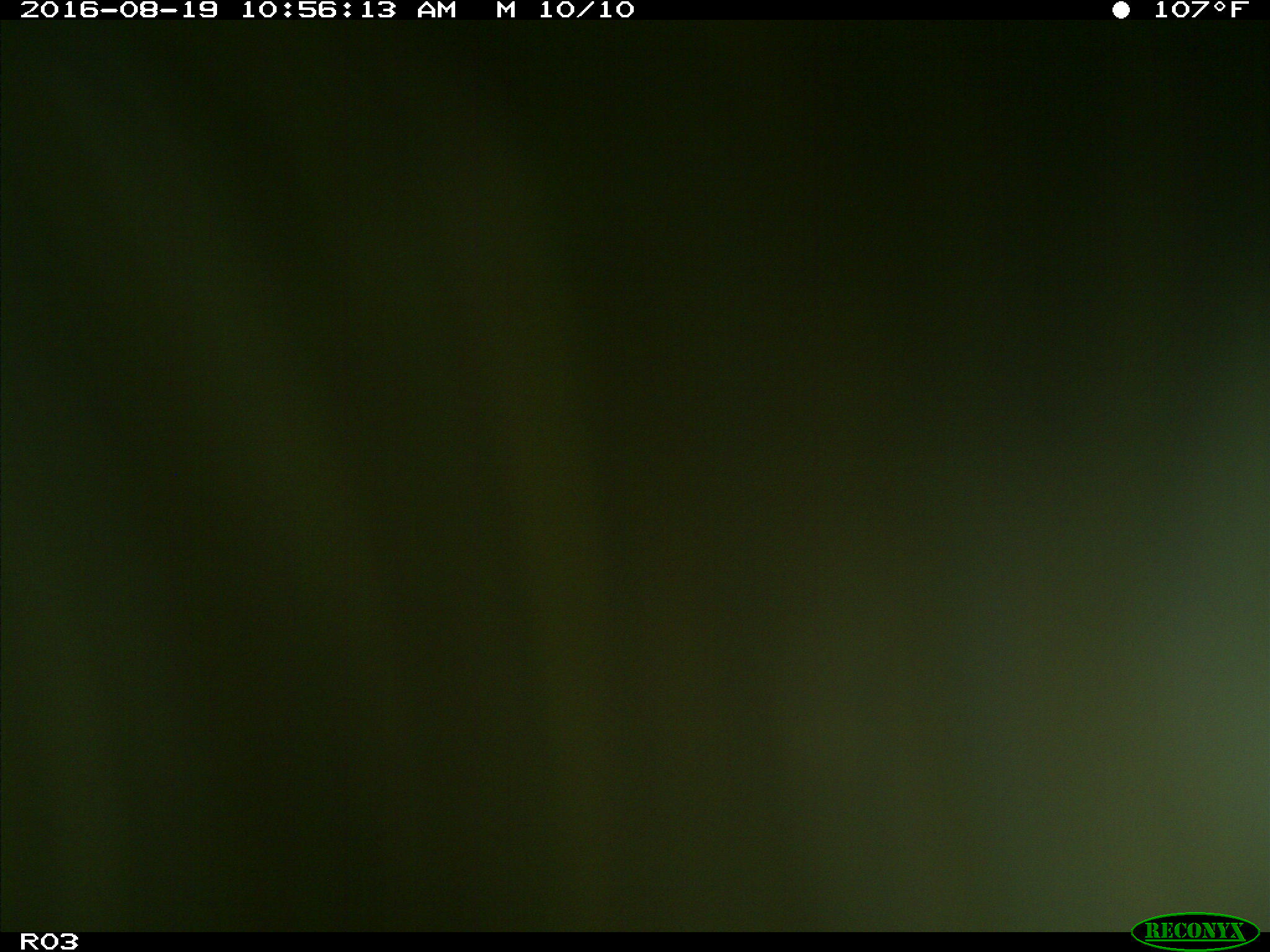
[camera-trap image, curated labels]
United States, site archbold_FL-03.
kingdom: Animalia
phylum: Chordata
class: Mammalia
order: Artiodactyla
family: Bovidae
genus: Bos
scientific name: Bos taurus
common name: domestic cow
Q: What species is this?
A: Bos taurus (domestic cow).